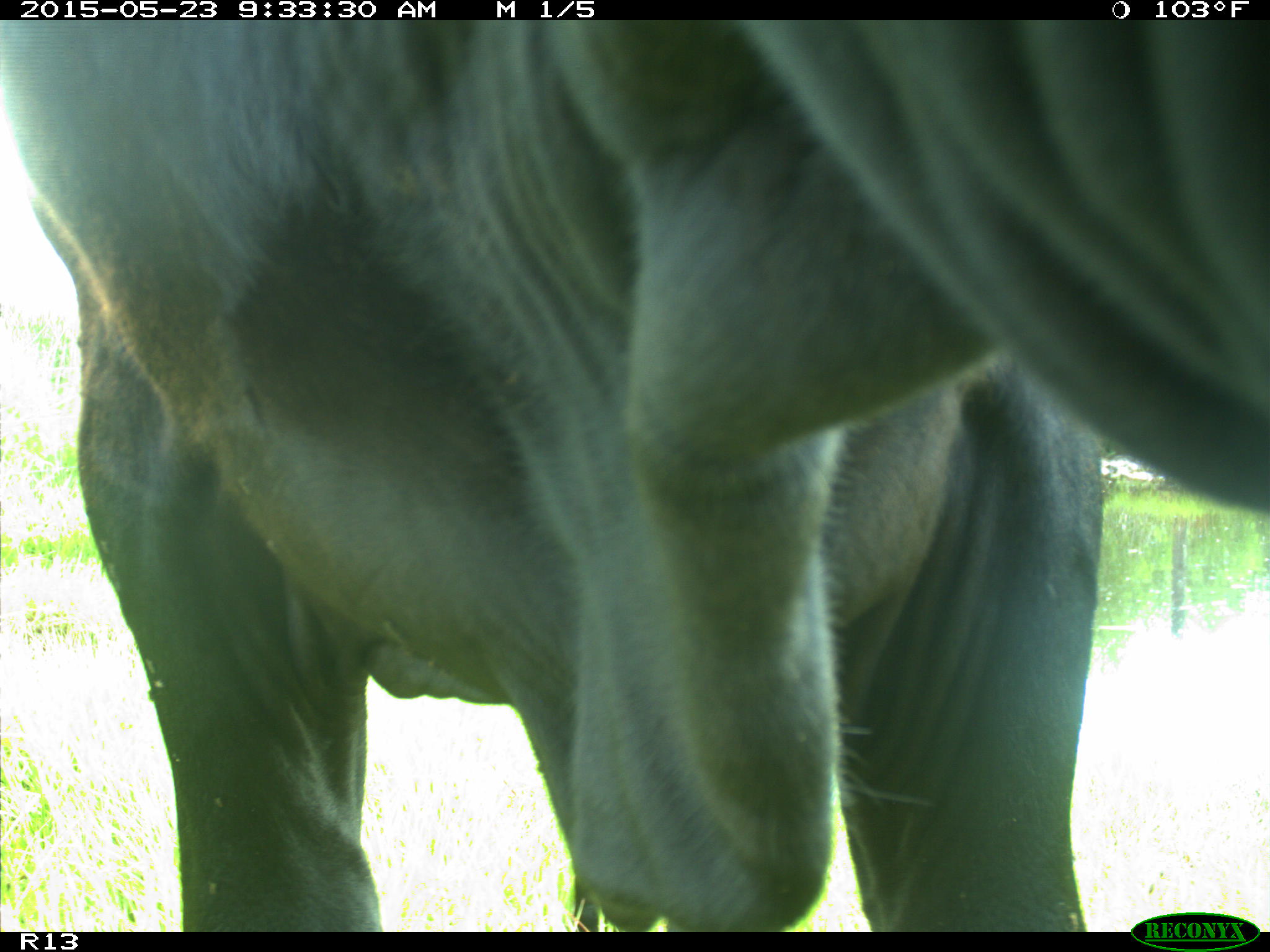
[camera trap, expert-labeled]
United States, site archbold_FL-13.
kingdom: Animalia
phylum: Chordata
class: Mammalia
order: Artiodactyla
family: Bovidae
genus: Bos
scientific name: Bos taurus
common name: domestic cow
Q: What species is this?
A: Bos taurus (domestic cow).